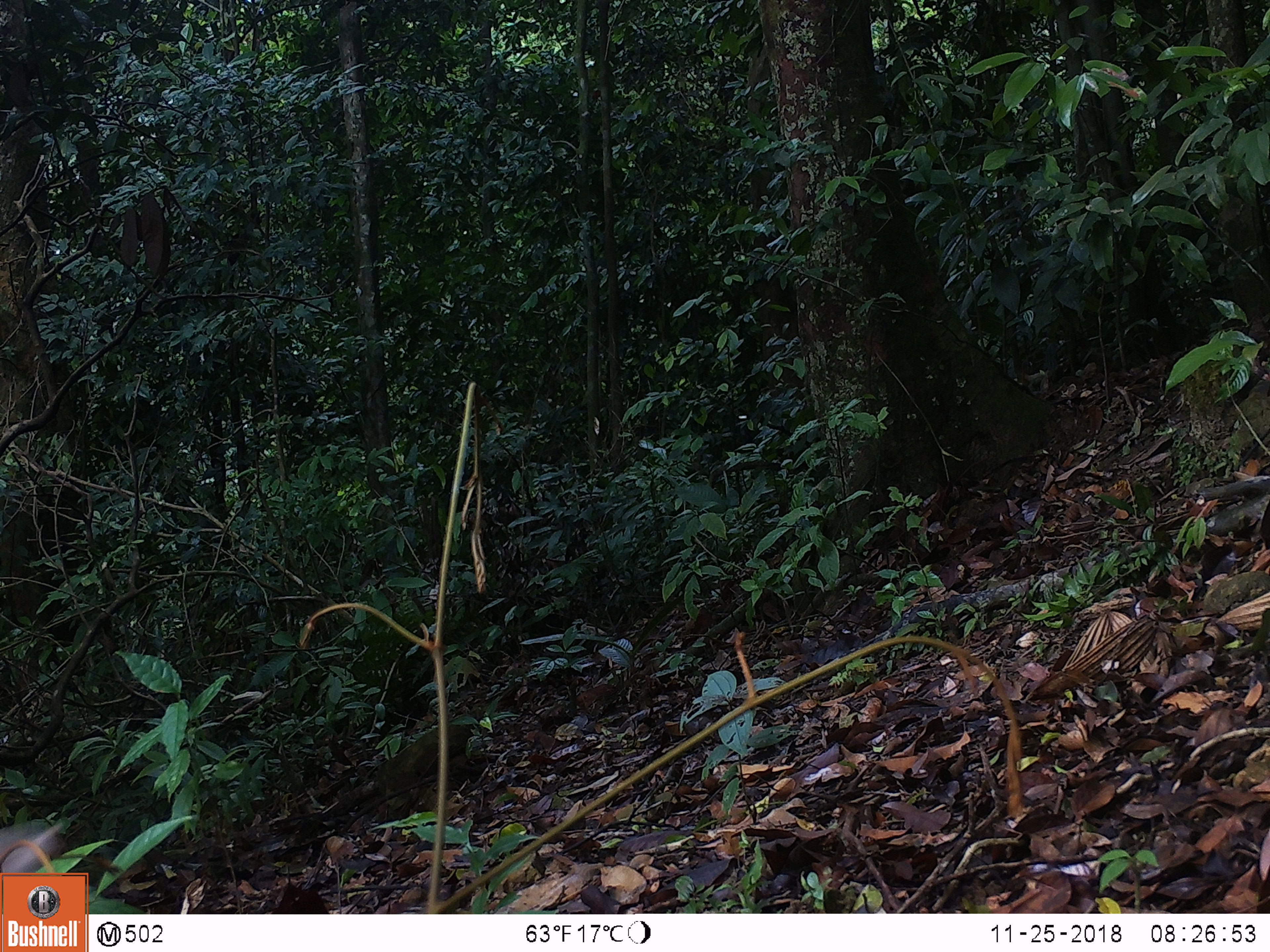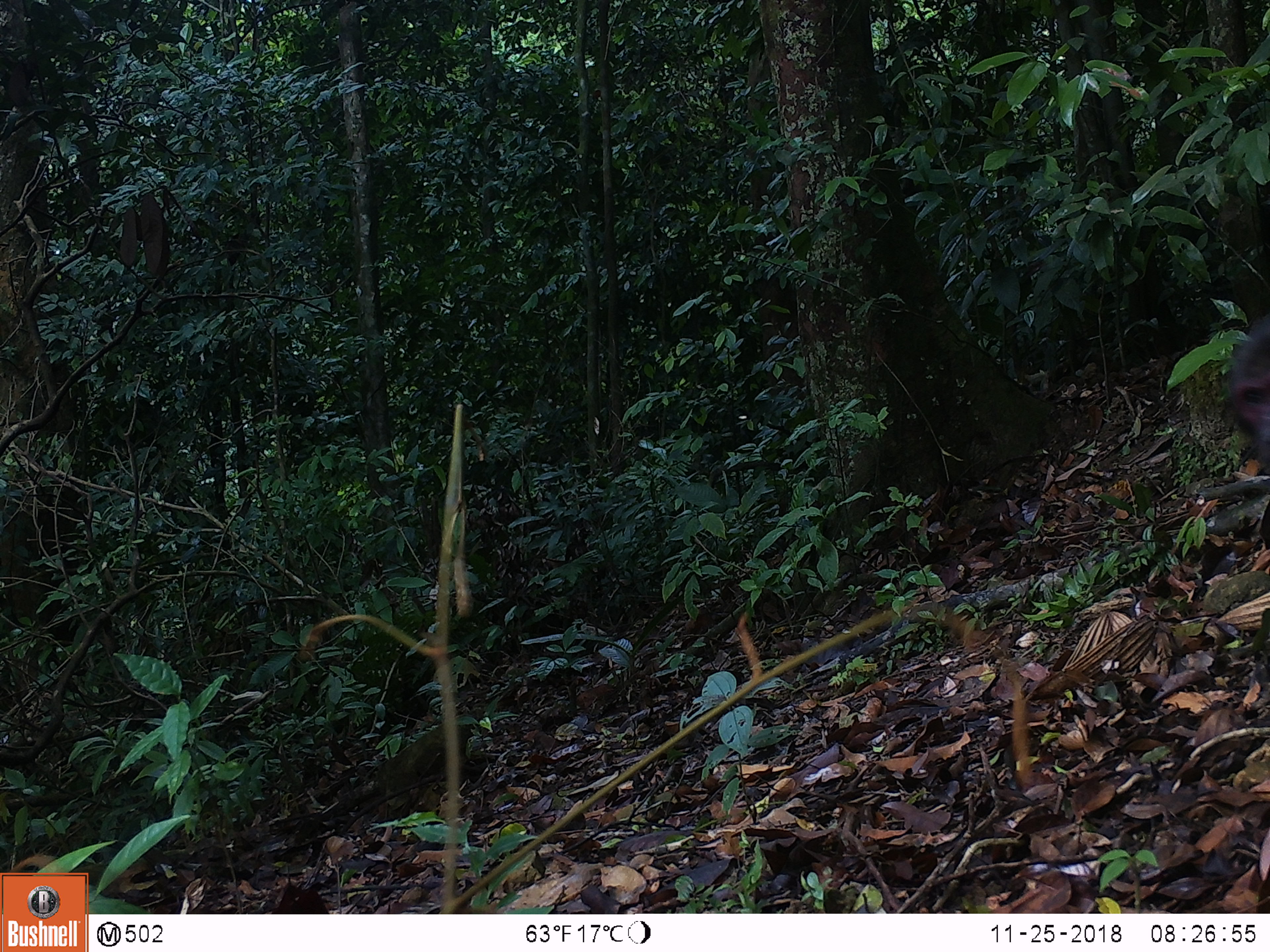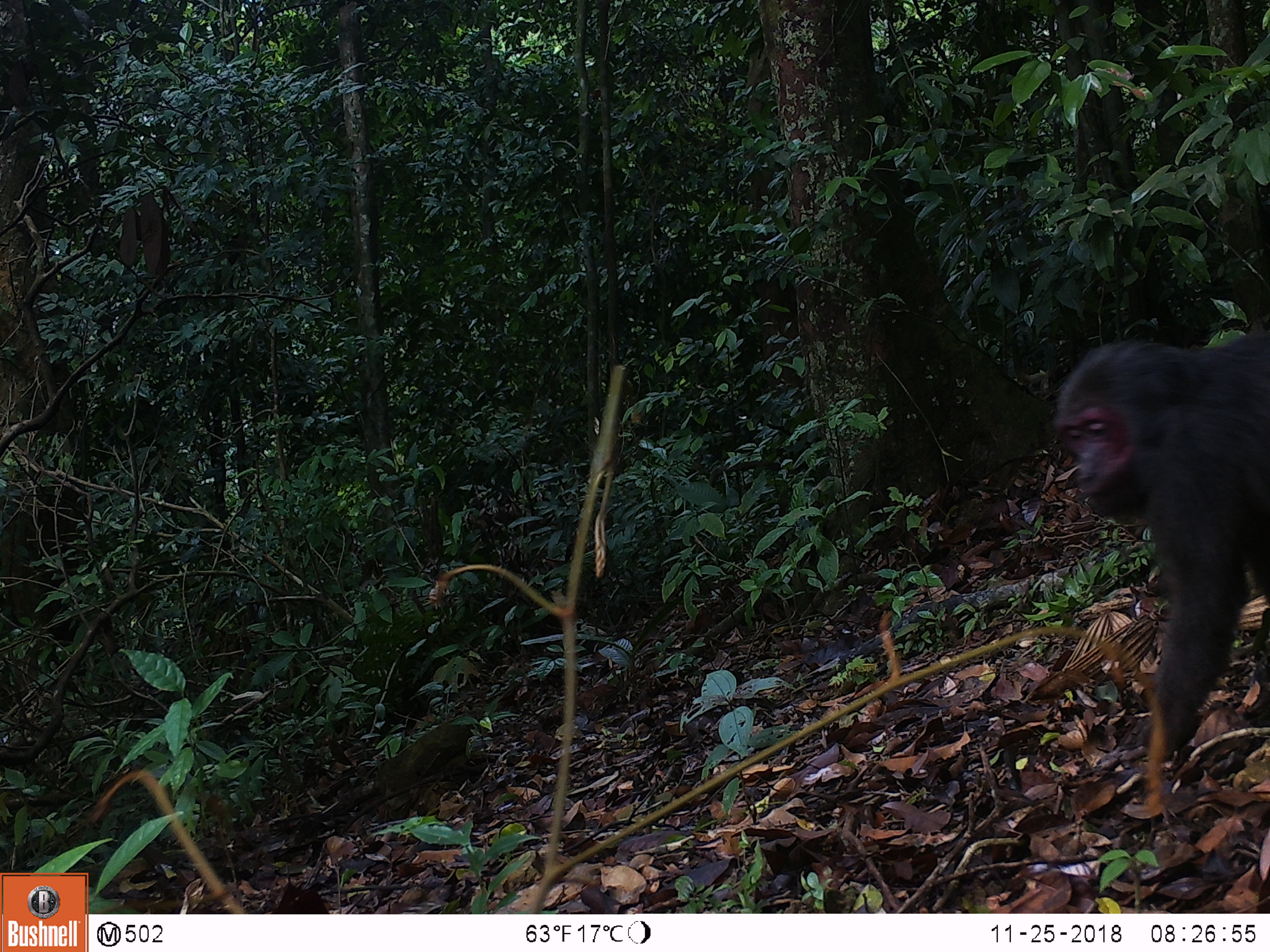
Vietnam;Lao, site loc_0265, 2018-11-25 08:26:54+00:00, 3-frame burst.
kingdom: Animalia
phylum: Chordata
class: Mammalia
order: Primates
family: Cercopithecidae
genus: Macaca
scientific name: Macaca arctoides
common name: stump-tailed macaque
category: stump tailed macaque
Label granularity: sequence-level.